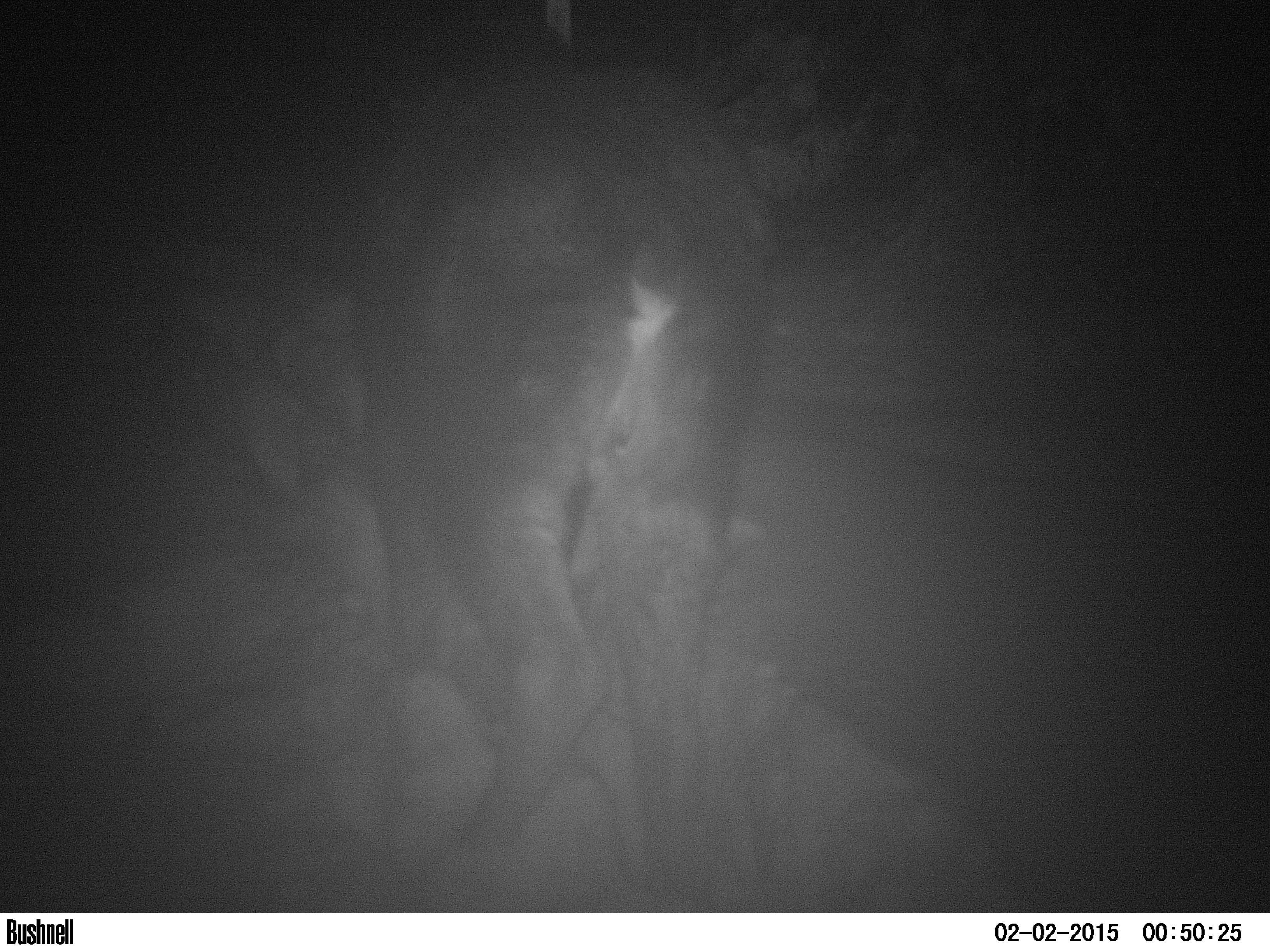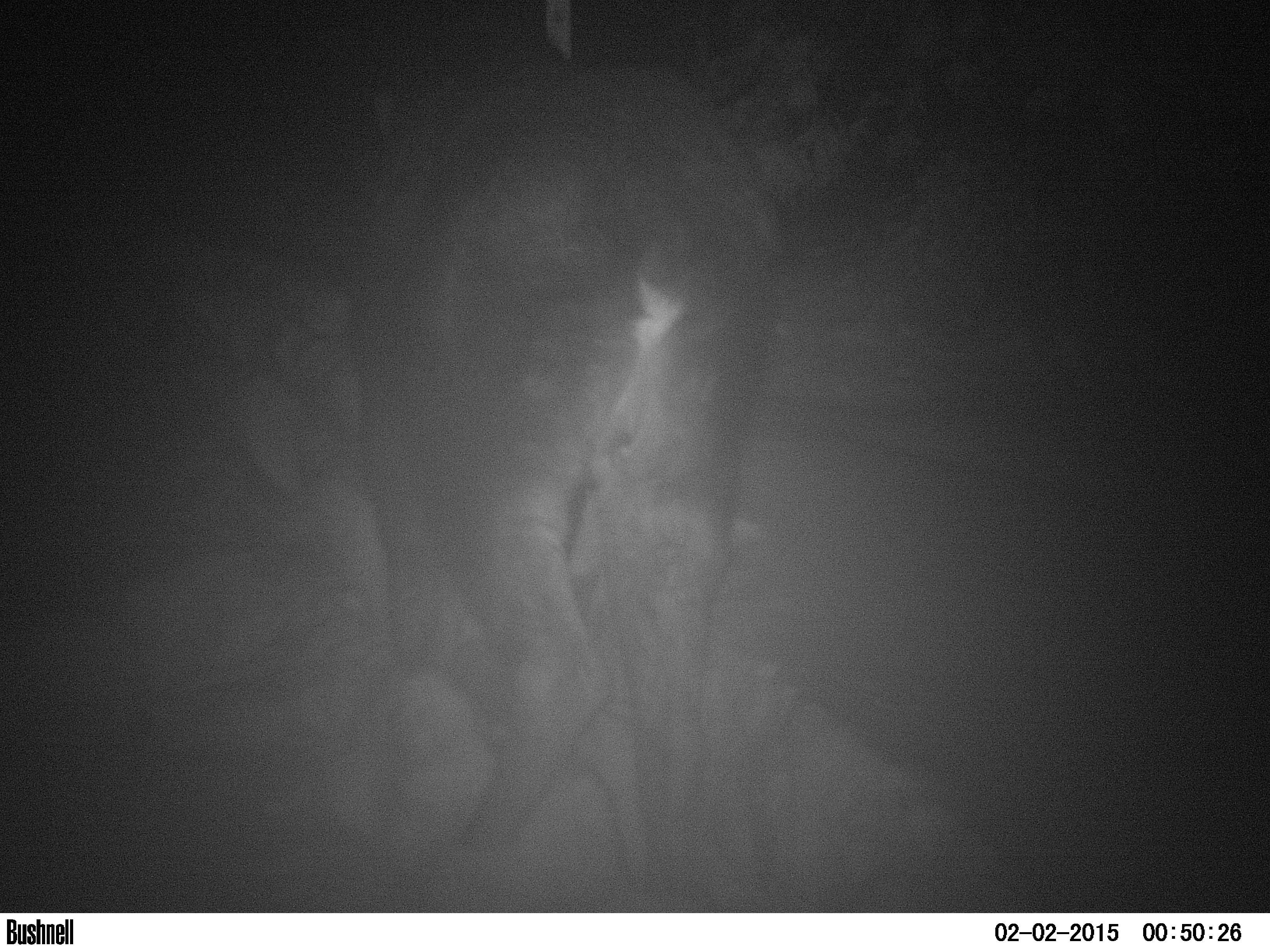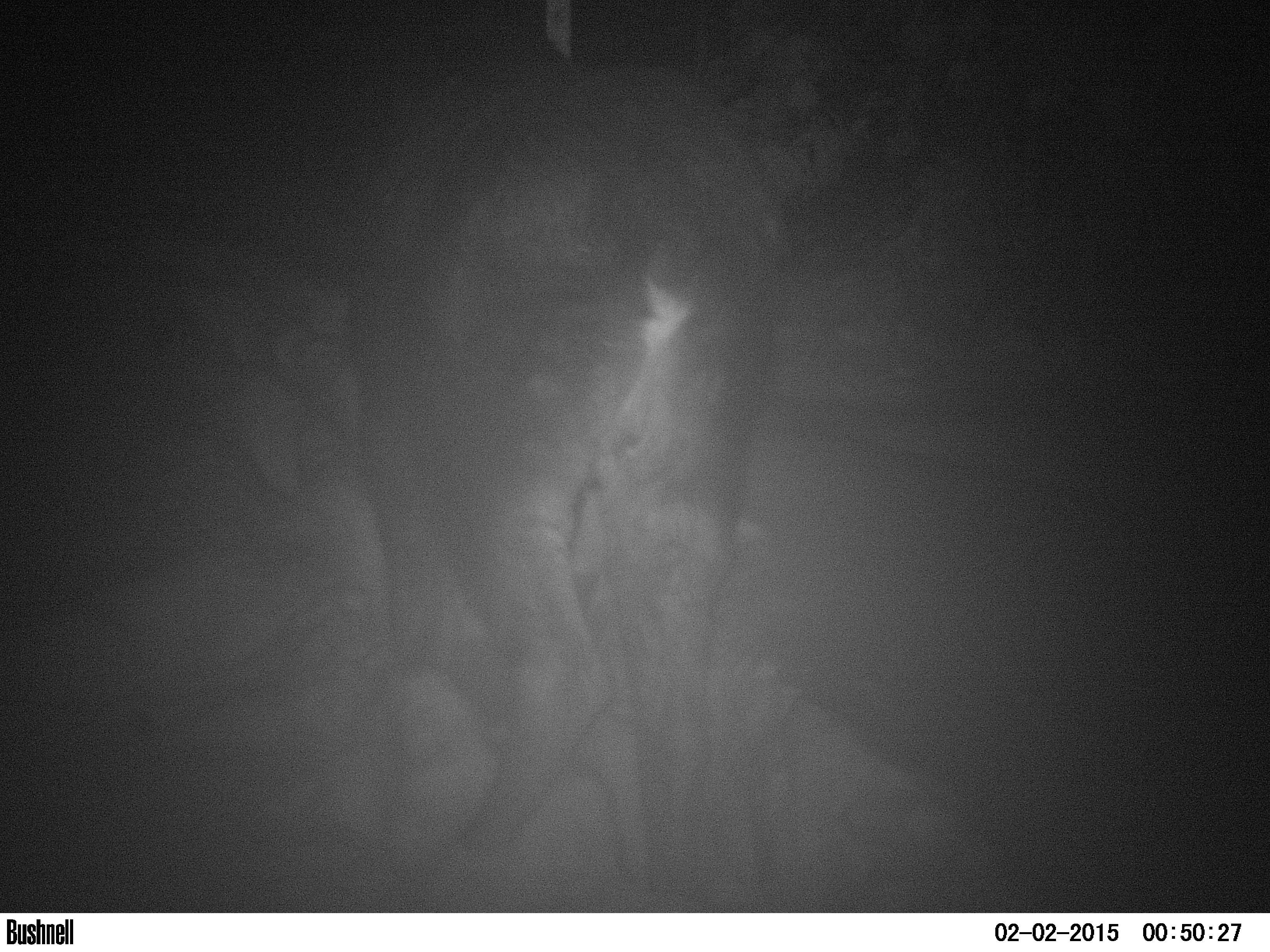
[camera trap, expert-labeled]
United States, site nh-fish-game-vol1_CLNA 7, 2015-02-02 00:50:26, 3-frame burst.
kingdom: Animalia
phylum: Chordata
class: Mammalia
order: Artiodactyla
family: Cervidae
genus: Alces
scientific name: Alces alces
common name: moose